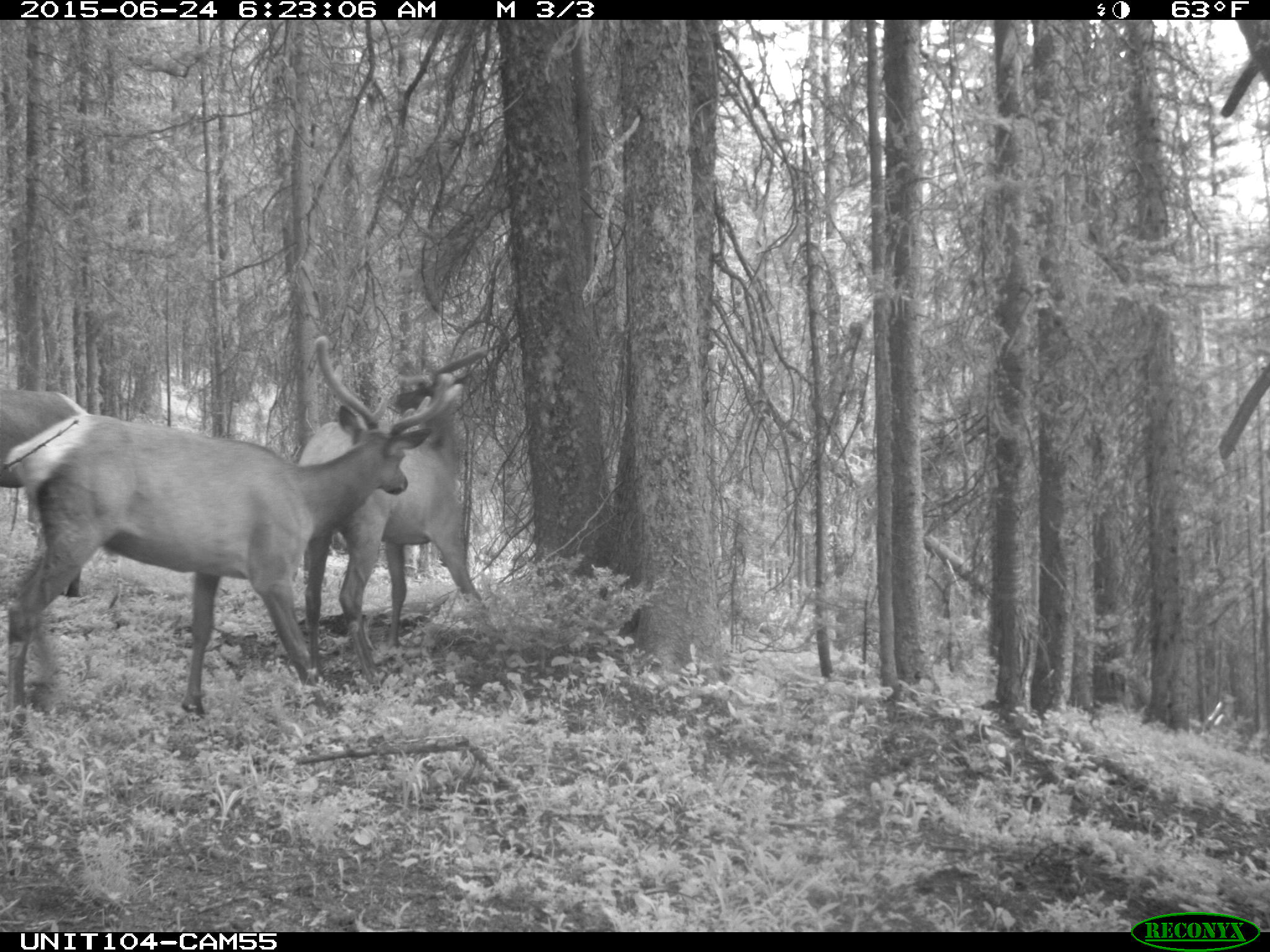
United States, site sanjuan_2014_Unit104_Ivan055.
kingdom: Animalia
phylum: Chordata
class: Mammalia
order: Artiodactyla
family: Cervidae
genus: Cervus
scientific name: Cervus elaphus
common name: red deer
Cervus elaphus (red deer).